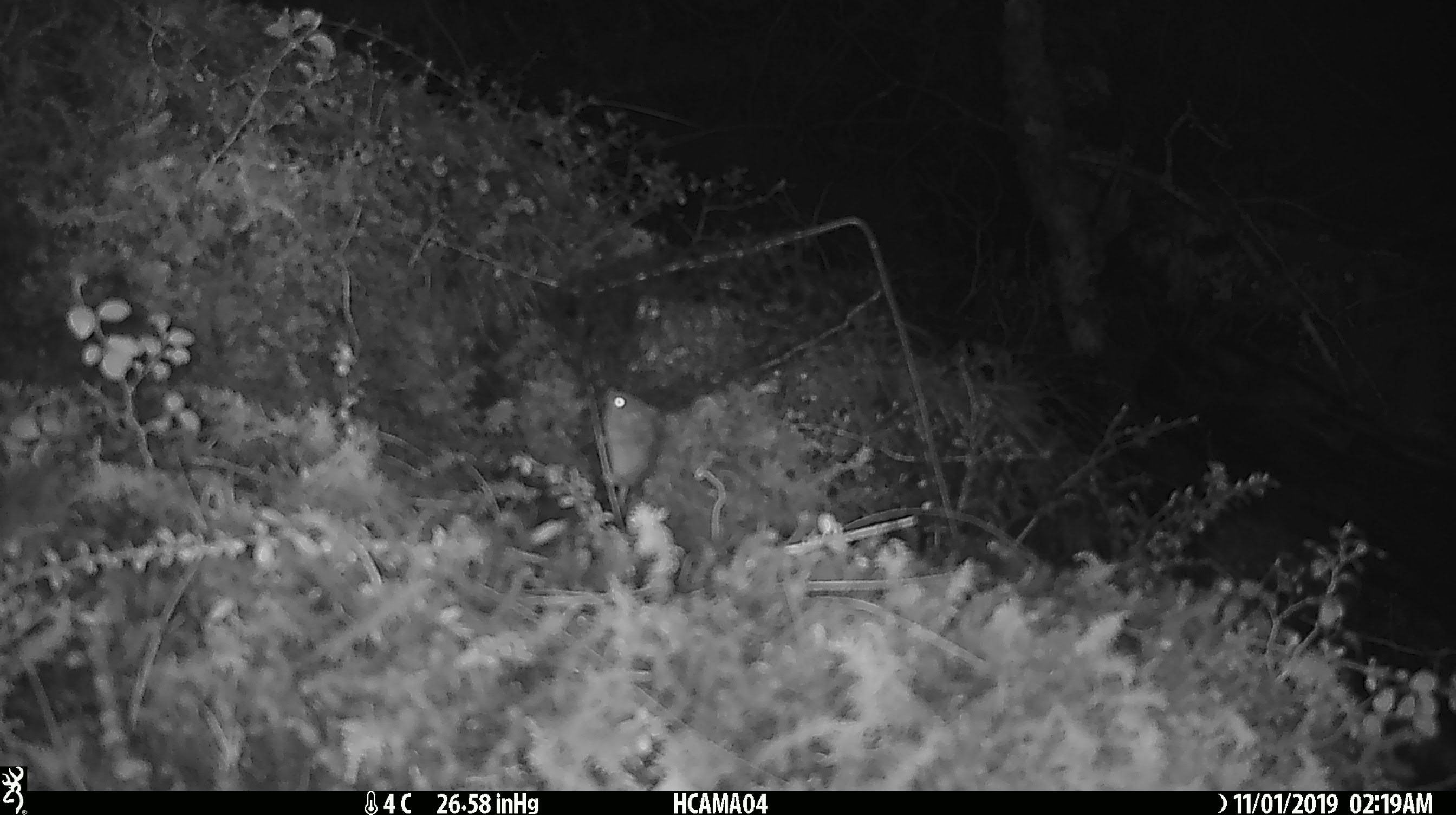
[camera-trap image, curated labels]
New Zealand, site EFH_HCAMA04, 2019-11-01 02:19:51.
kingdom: Animalia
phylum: Chordata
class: Mammalia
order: Rodentia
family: Muridae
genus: Mus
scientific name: Mus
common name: mouse